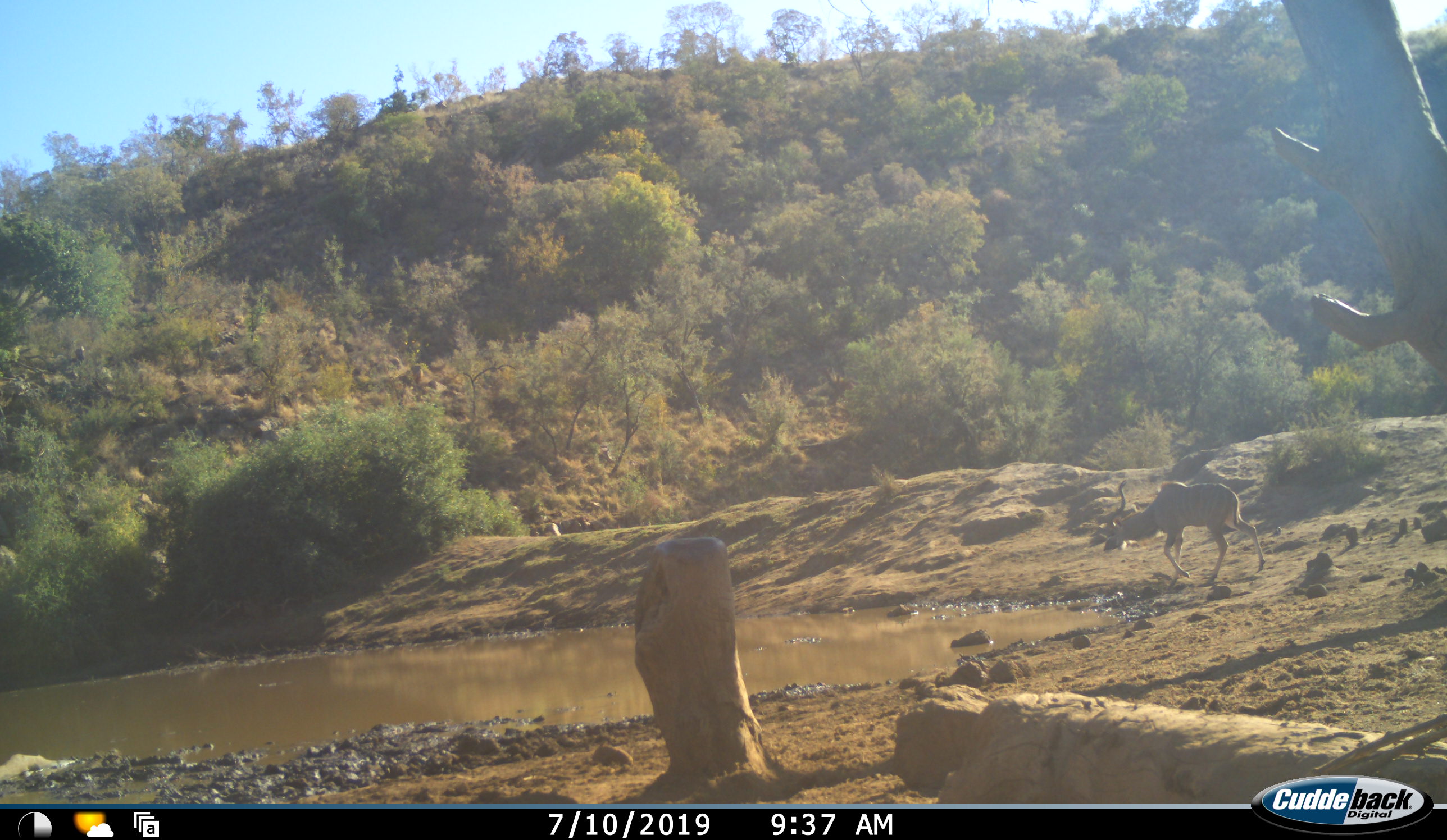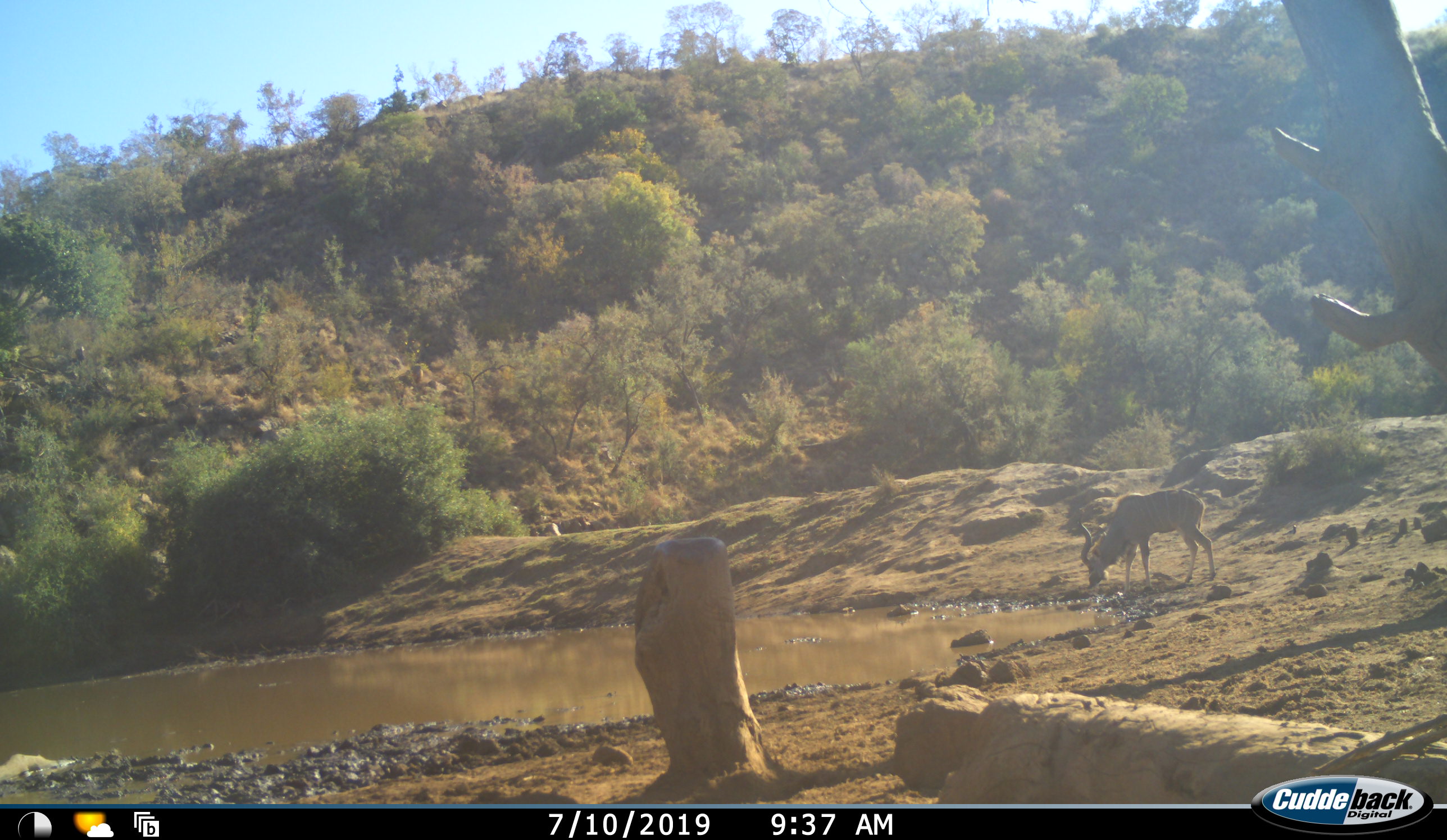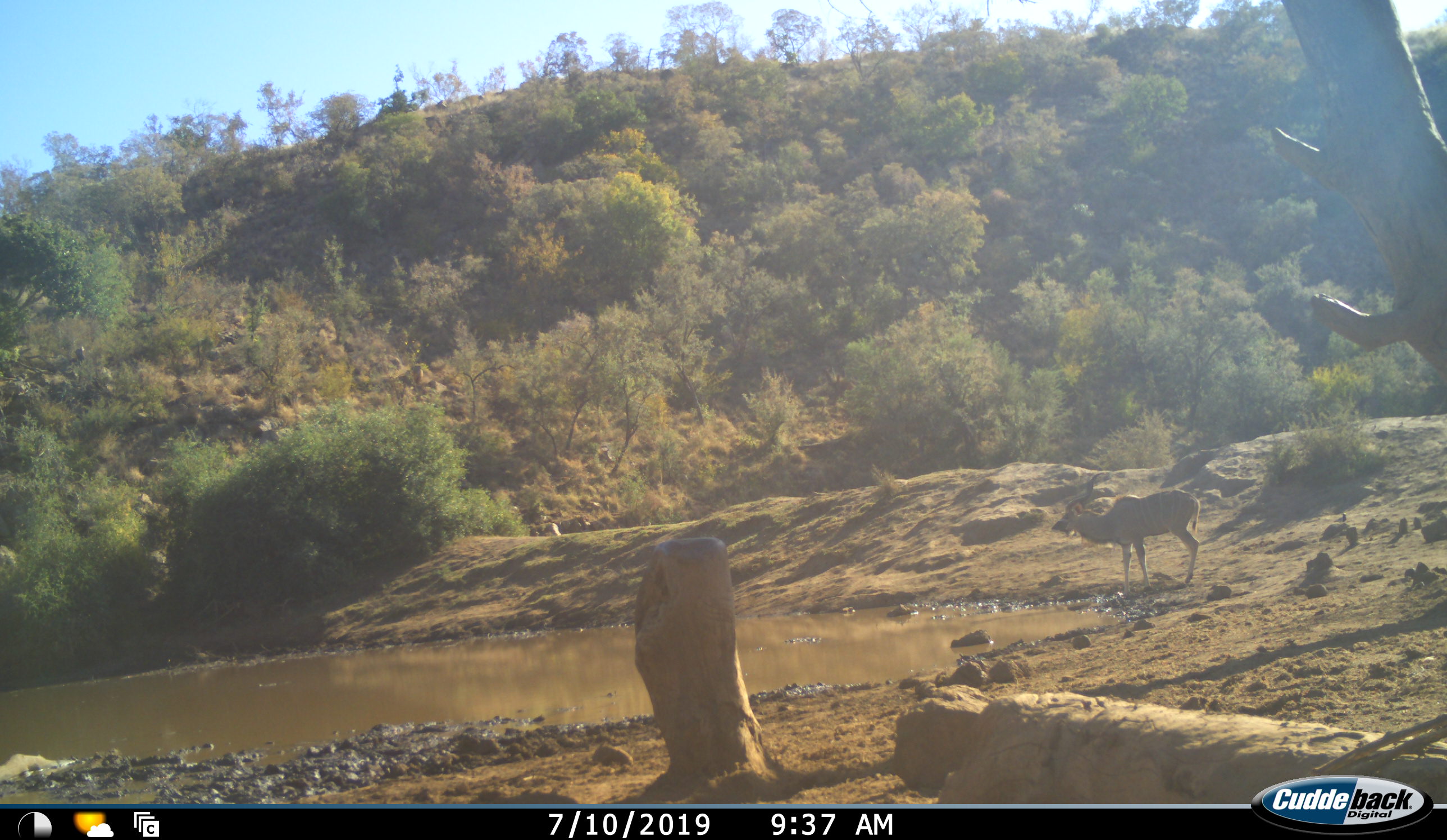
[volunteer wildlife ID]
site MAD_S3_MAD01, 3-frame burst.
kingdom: Animalia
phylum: Chordata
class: Mammalia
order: Artiodactyla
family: Bovidae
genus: Tragelaphus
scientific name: Tragelaphus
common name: kudu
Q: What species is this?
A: Kudu (Tragelaphus).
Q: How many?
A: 1.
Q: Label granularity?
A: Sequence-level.